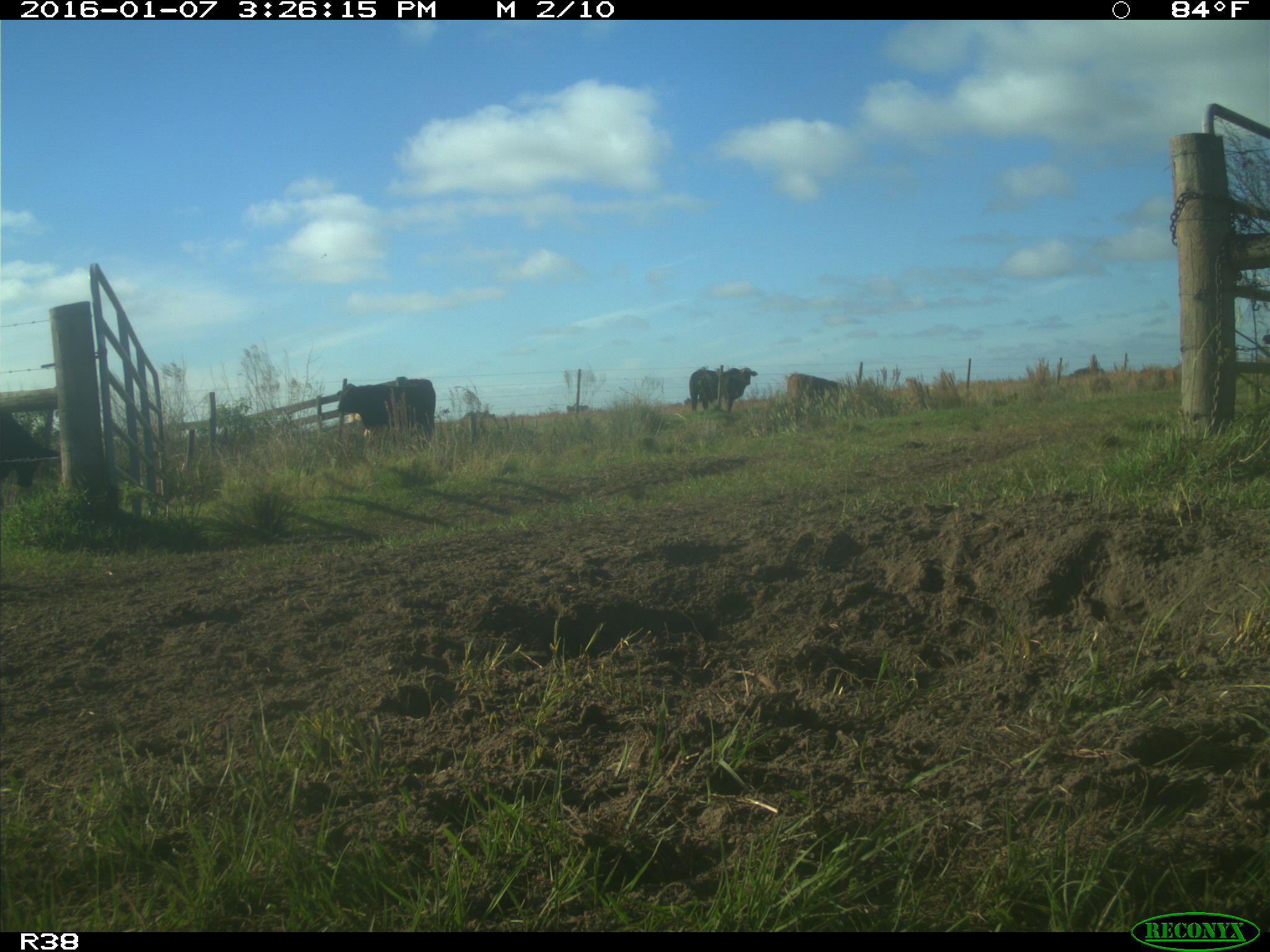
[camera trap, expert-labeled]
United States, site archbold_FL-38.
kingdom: Animalia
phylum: Chordata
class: Mammalia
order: Artiodactyla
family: Bovidae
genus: Bos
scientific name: Bos taurus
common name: domestic cow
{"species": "Bos taurus (domestic cow)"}